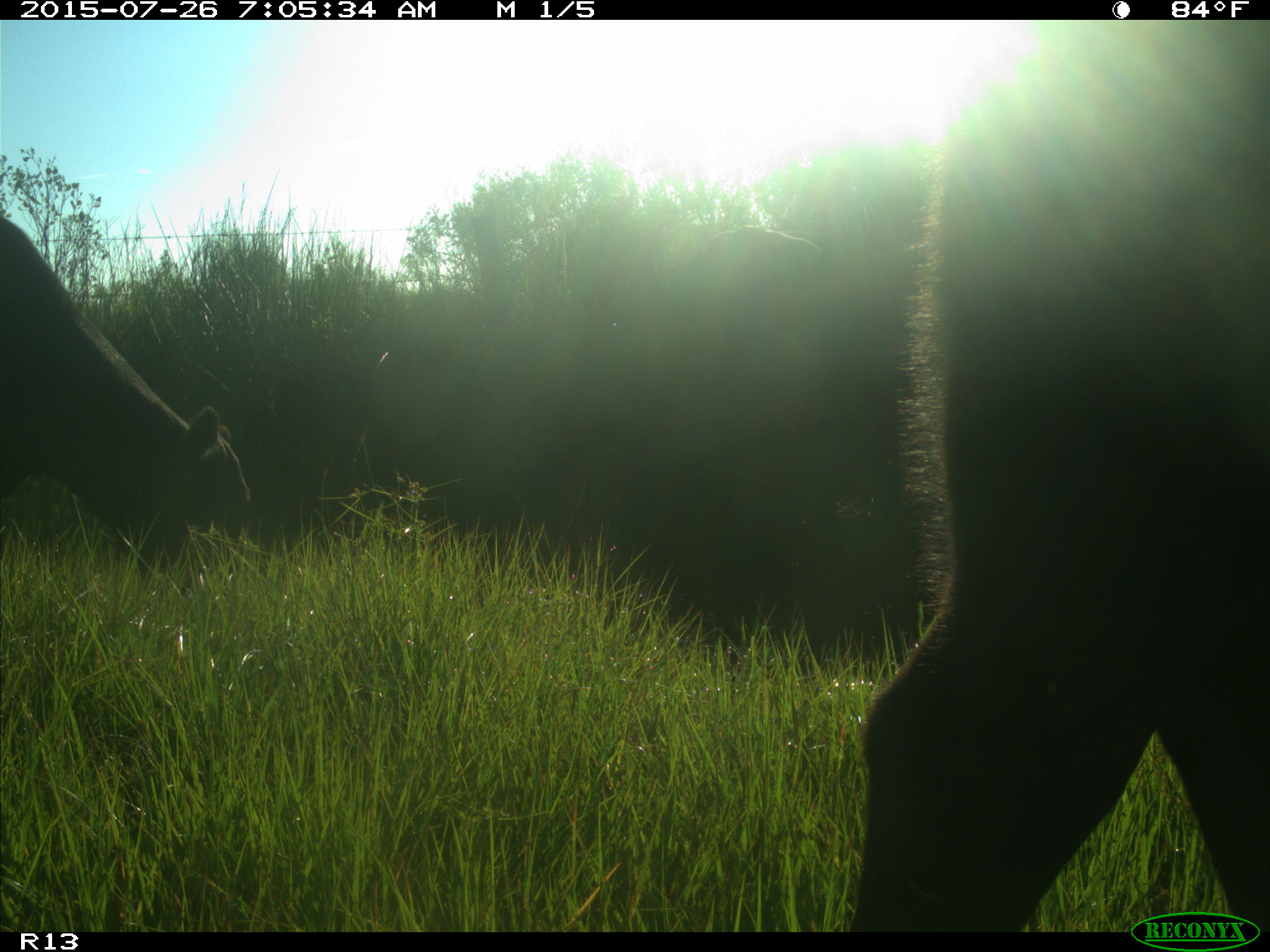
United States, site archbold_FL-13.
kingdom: Animalia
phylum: Chordata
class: Mammalia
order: Artiodactyla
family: Suidae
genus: Sus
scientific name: Sus scrofa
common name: wild boar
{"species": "Sus scrofa (wild boar)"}